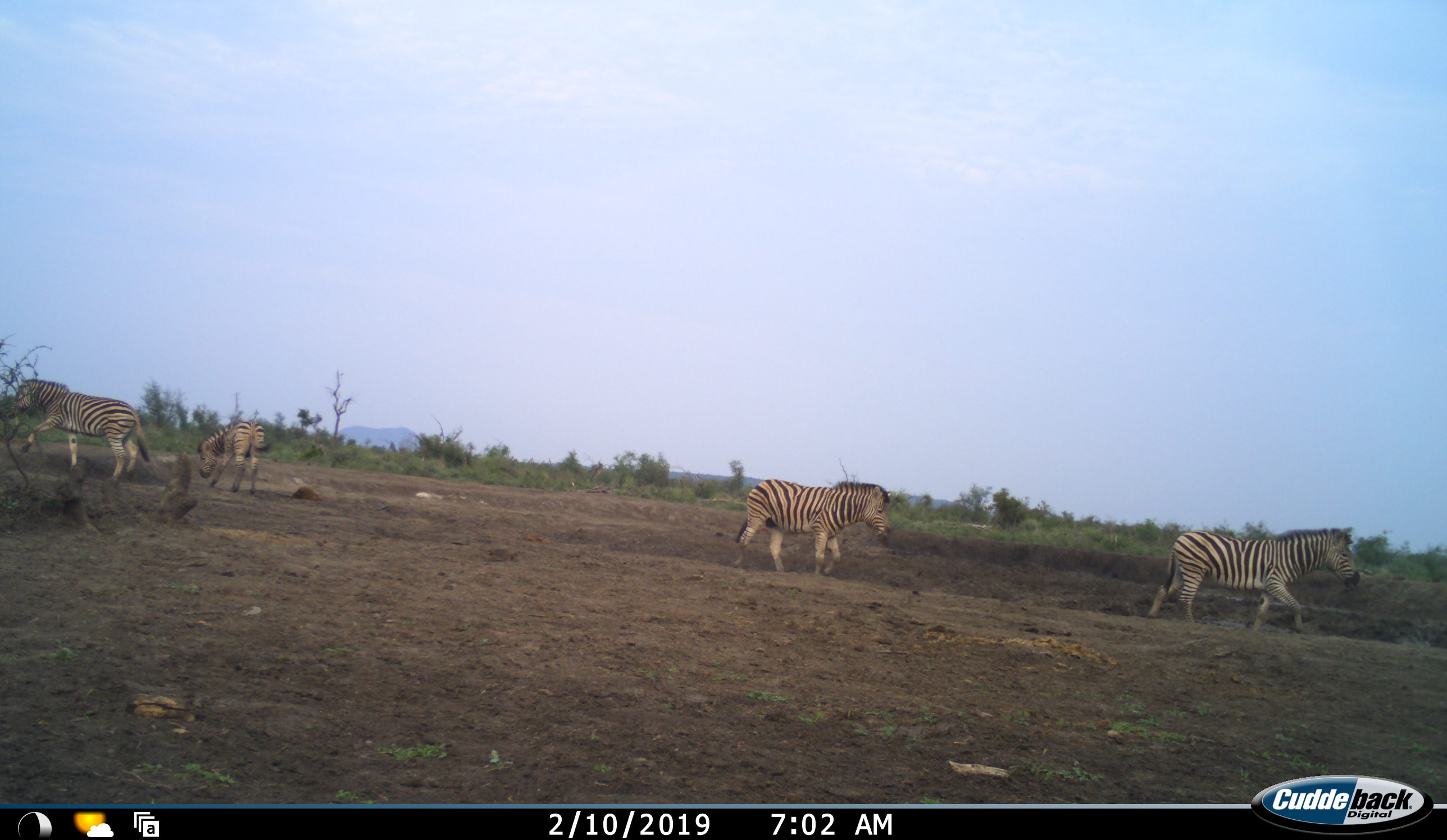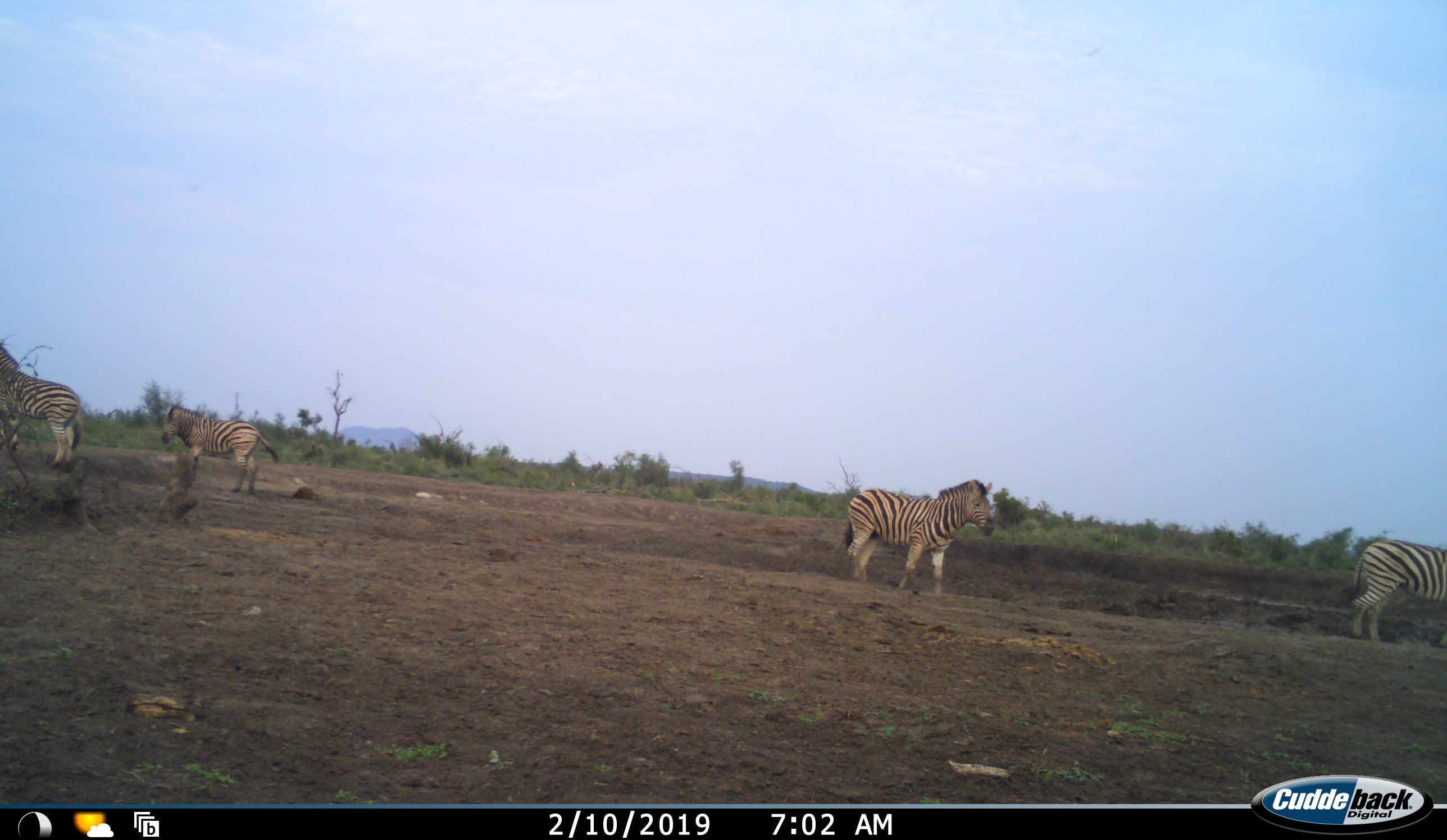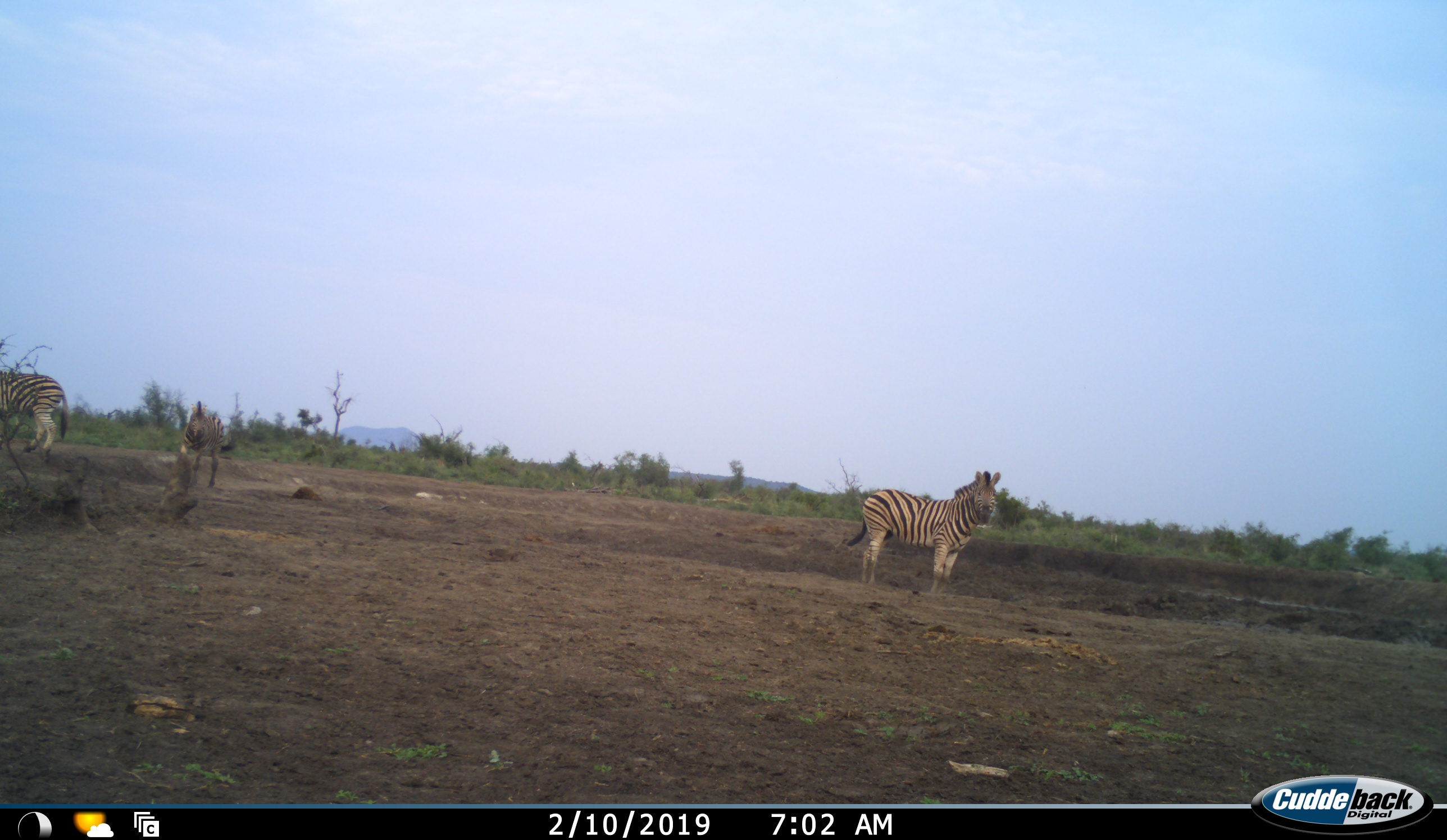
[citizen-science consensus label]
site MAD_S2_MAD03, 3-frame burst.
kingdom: Animalia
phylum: Chordata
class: Mammalia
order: Perissodactyla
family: Equidae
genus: Equus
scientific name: Equus quagga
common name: plains zebra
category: zebraplains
Zebraplains (plains zebra) (Equus quagga), count 4. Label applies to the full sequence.